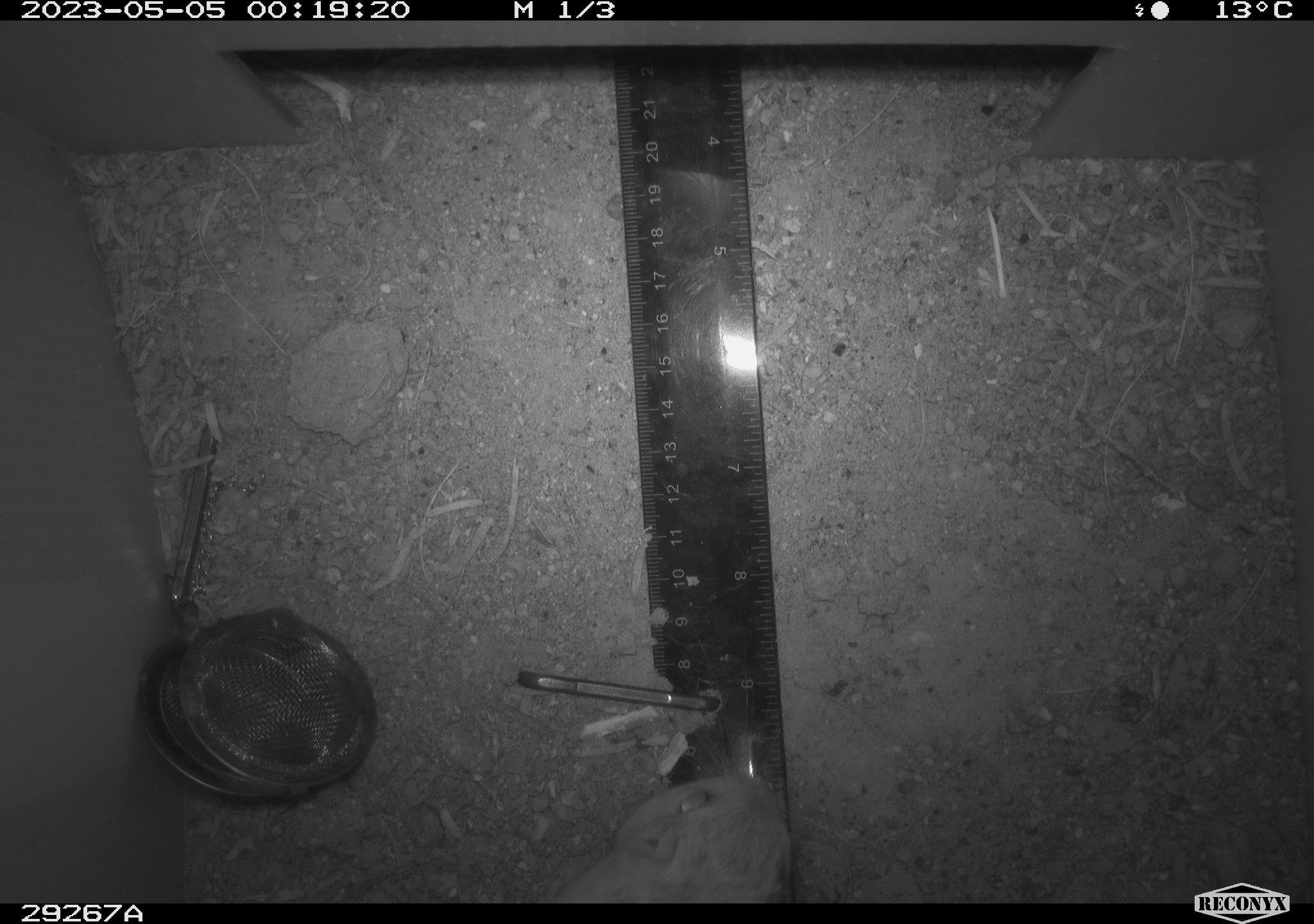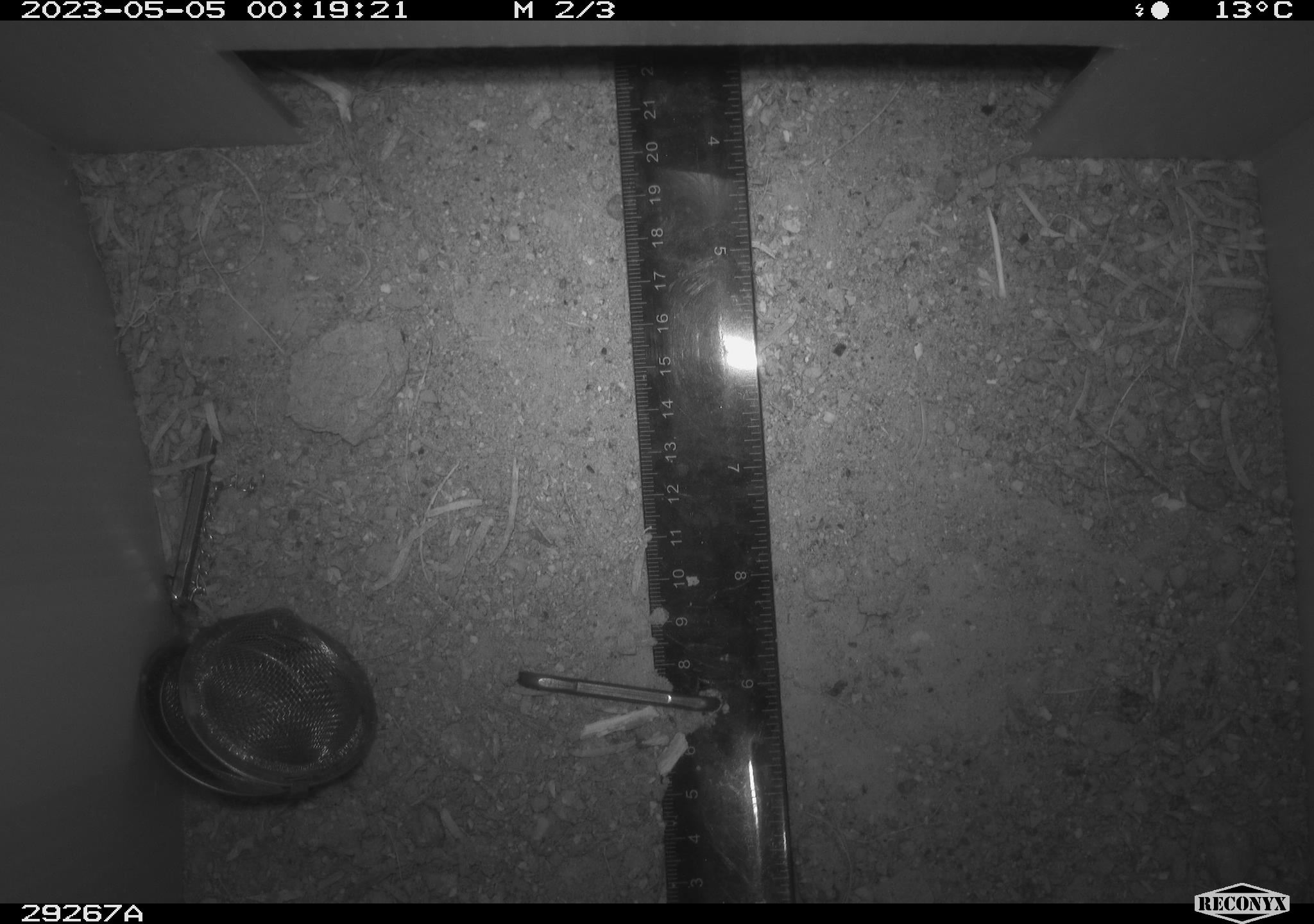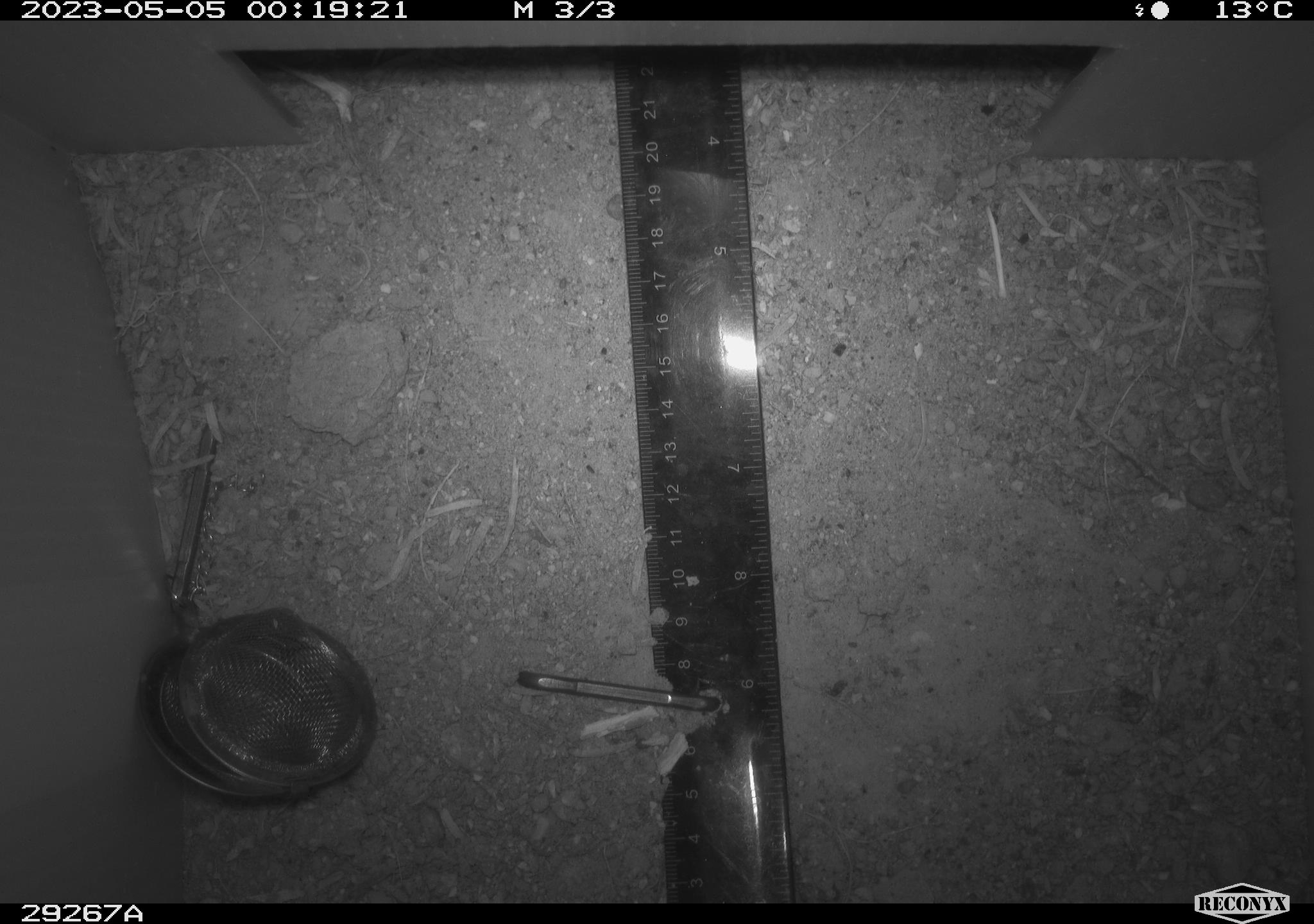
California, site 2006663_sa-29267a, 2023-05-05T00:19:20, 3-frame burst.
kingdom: Animalia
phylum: Chordata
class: Mammalia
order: Rodentia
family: Heteromyidae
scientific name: Heteromyidae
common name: kangaroo rats and pocket mice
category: heteromyidae family